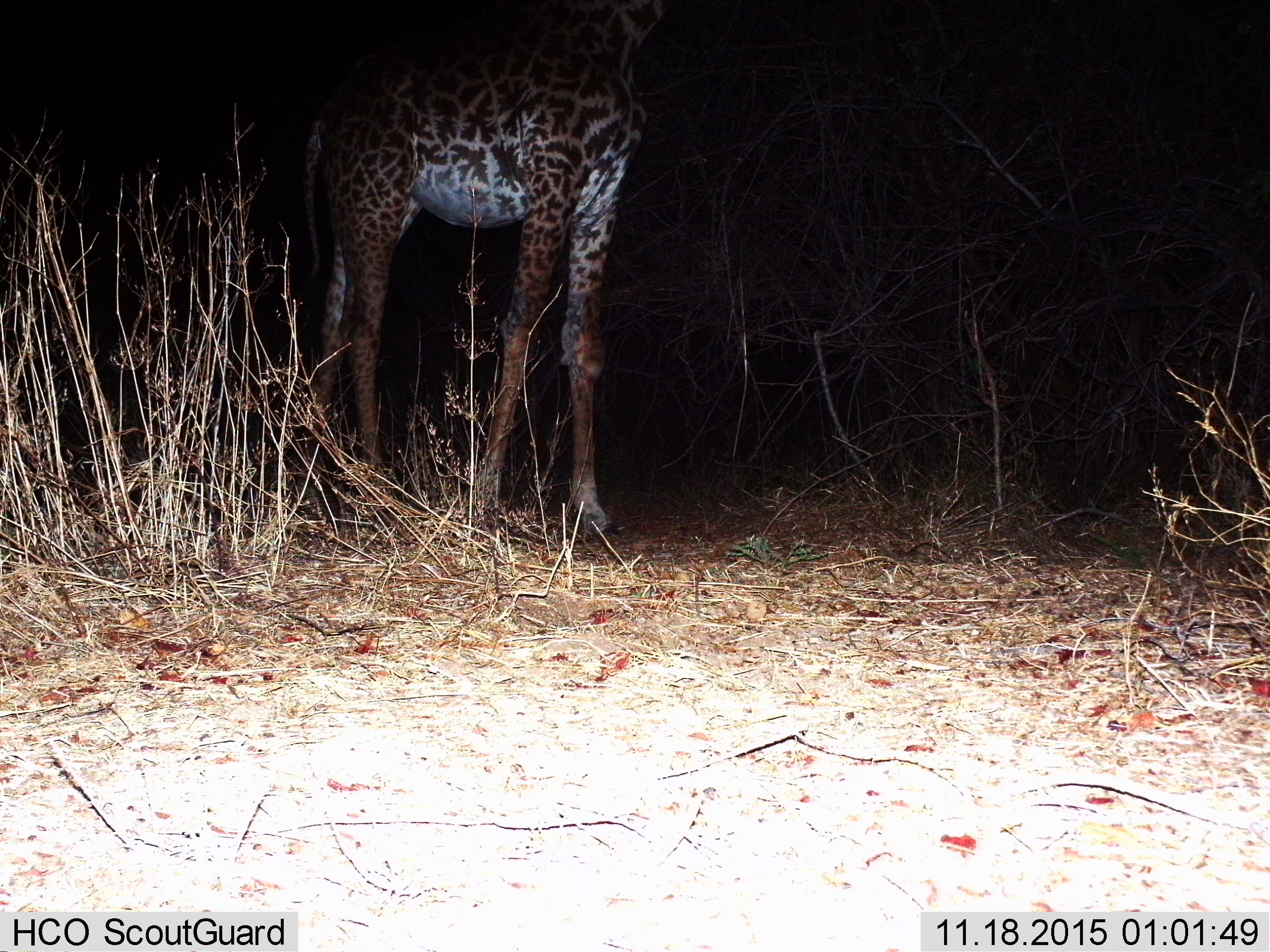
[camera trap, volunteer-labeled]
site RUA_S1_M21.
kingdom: Animalia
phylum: Chordata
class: Mammalia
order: Artiodactyla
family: Giraffidae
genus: Giraffa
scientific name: Giraffa camelopardalis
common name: giraffe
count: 1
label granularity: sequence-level